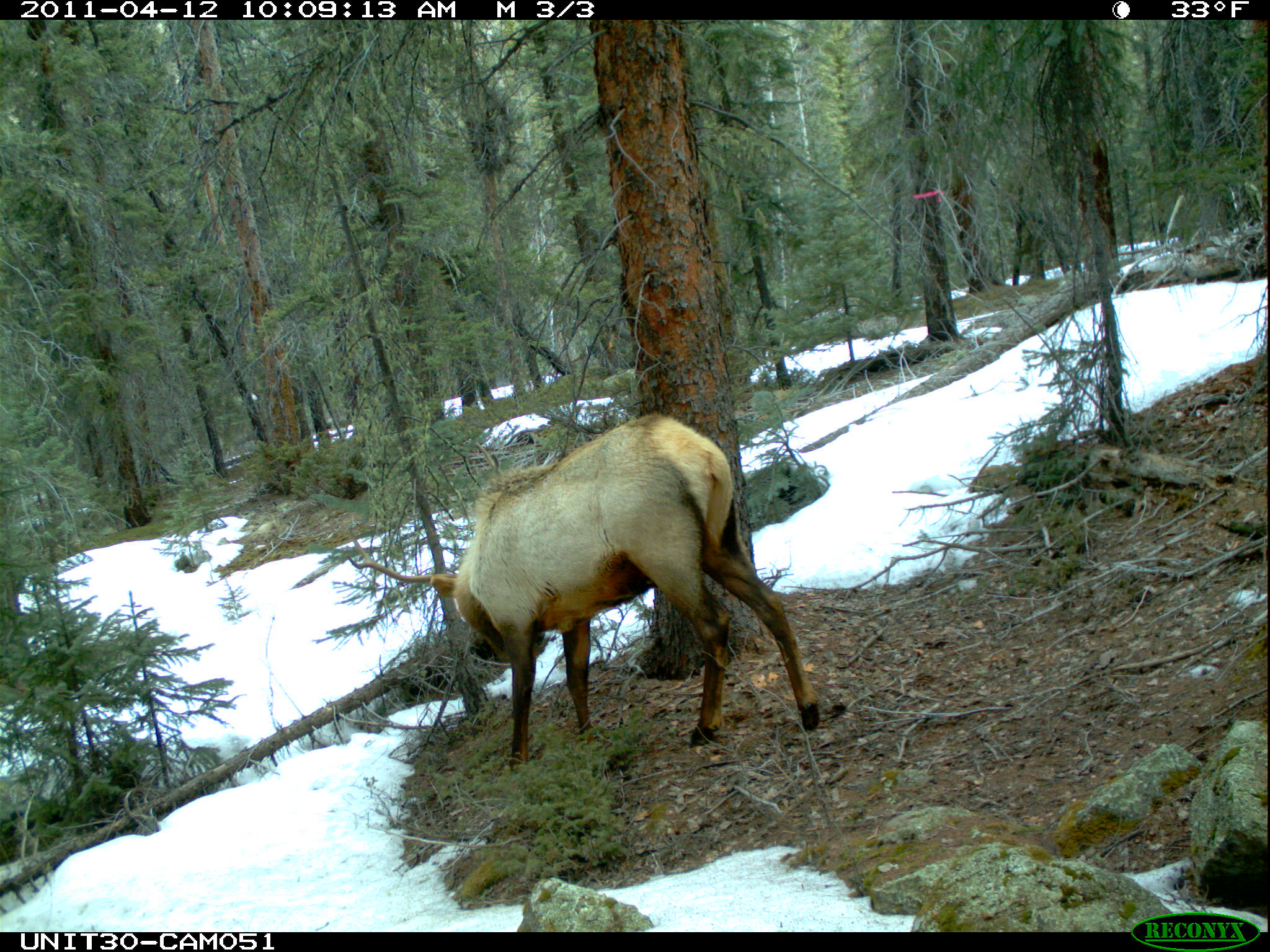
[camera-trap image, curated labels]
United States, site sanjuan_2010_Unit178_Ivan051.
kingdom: Animalia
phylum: Chordata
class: Mammalia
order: Artiodactyla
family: Cervidae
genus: Cervus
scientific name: Cervus elaphus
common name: red deer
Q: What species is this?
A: Cervus elaphus (red deer).